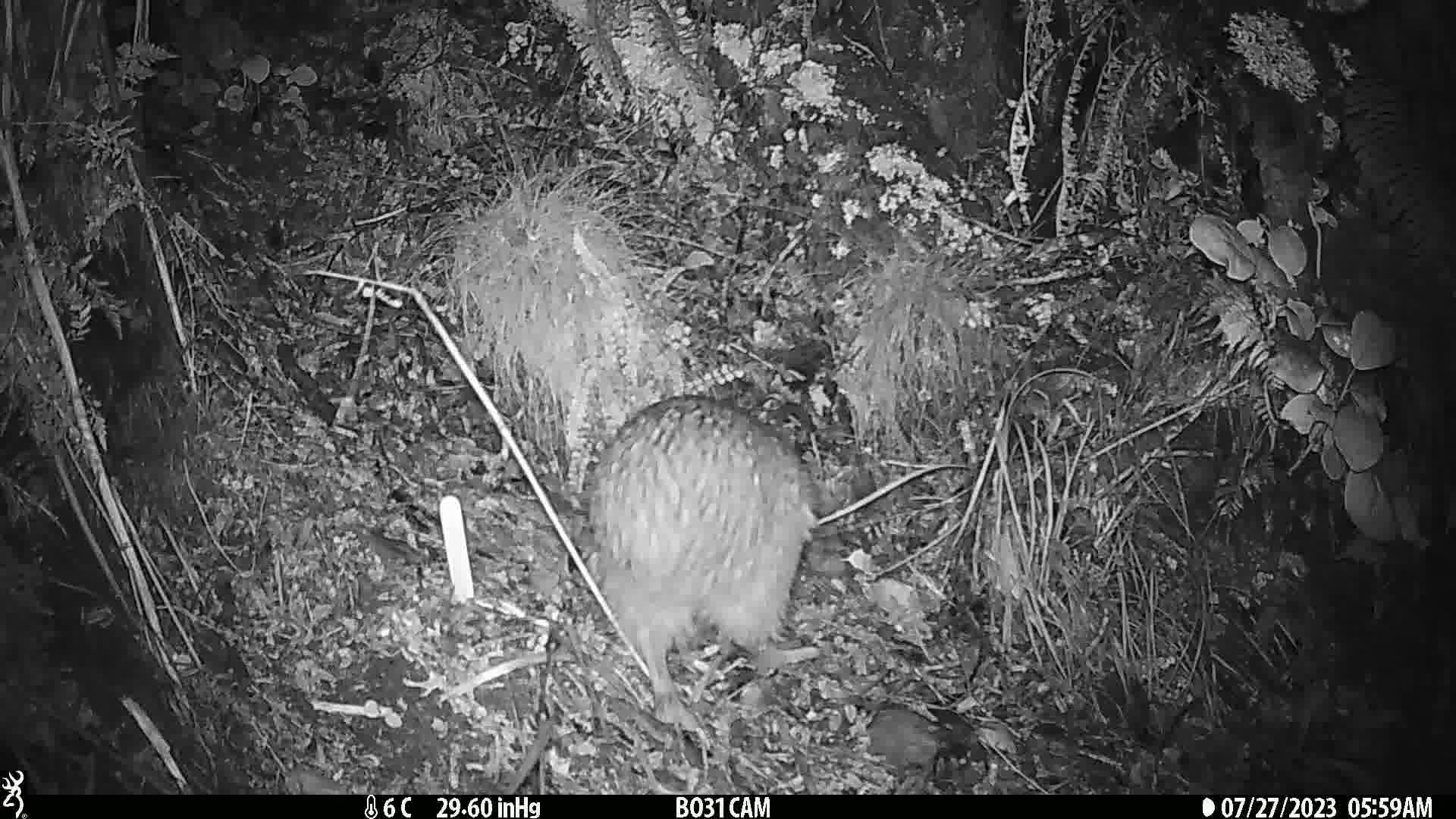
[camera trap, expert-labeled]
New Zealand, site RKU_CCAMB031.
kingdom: Animalia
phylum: Chordata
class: Aves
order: Apterygiformes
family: Apterygidae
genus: Apteryx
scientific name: Apteryx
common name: kiwi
Kiwi (Apteryx).